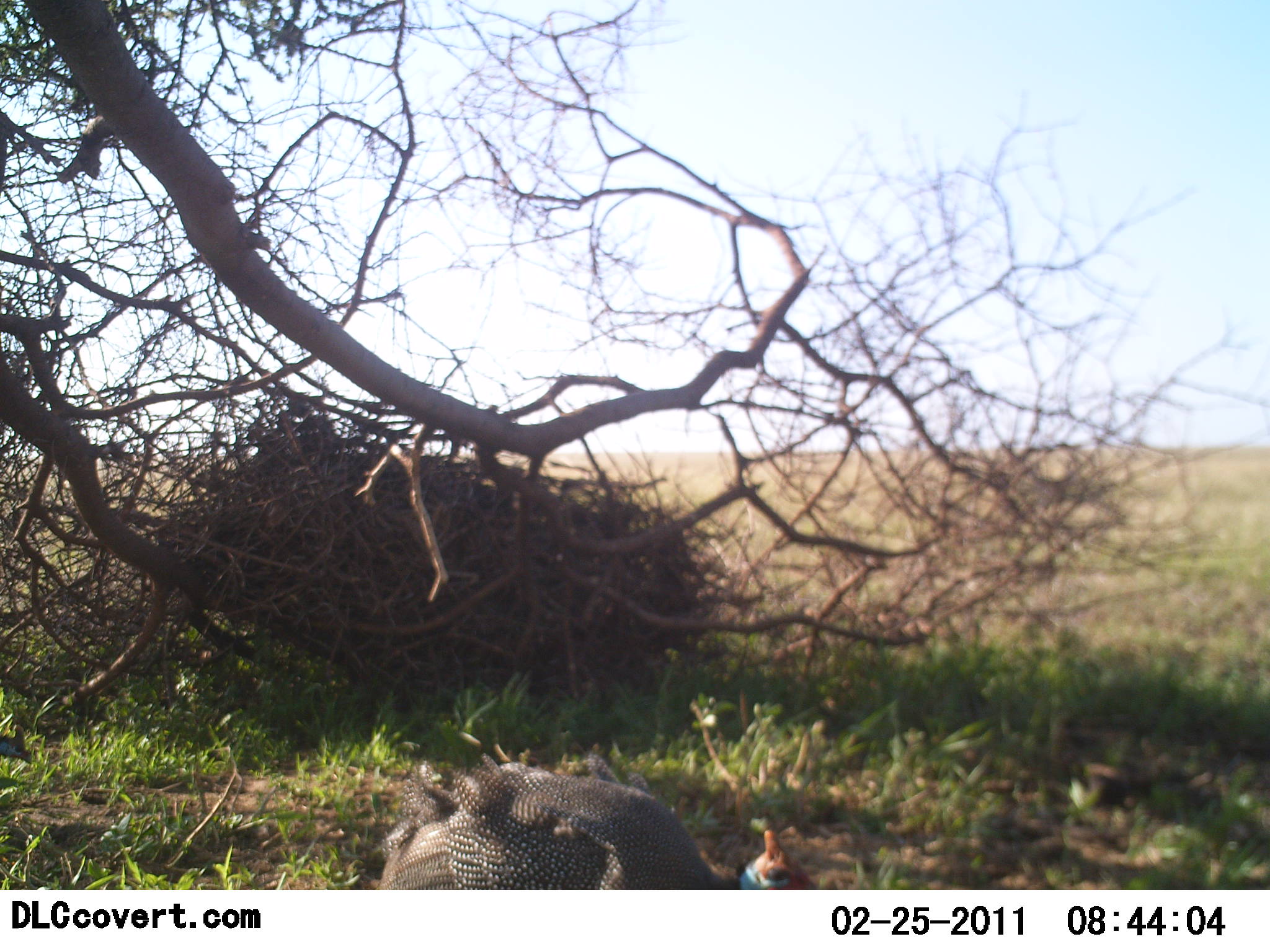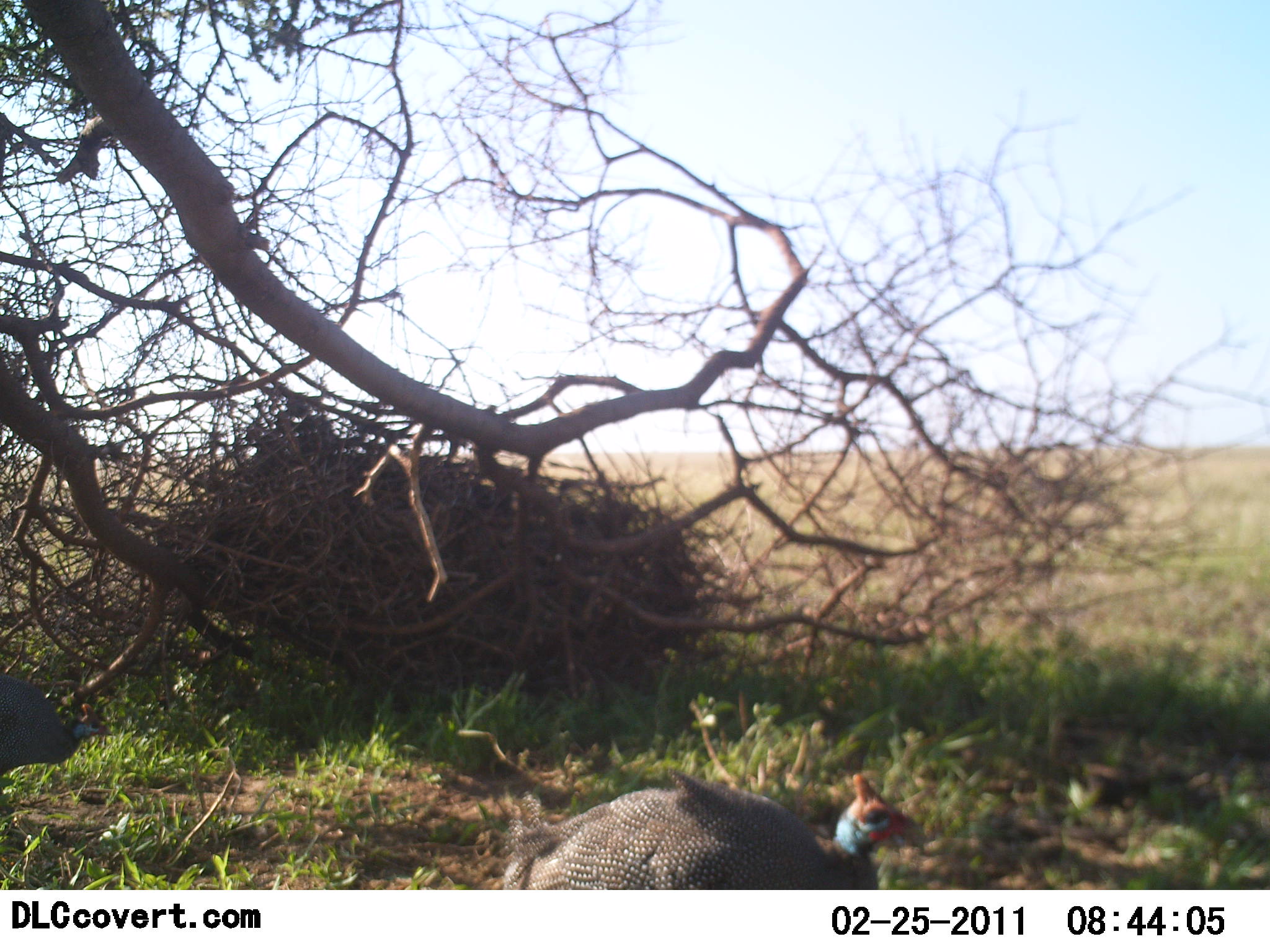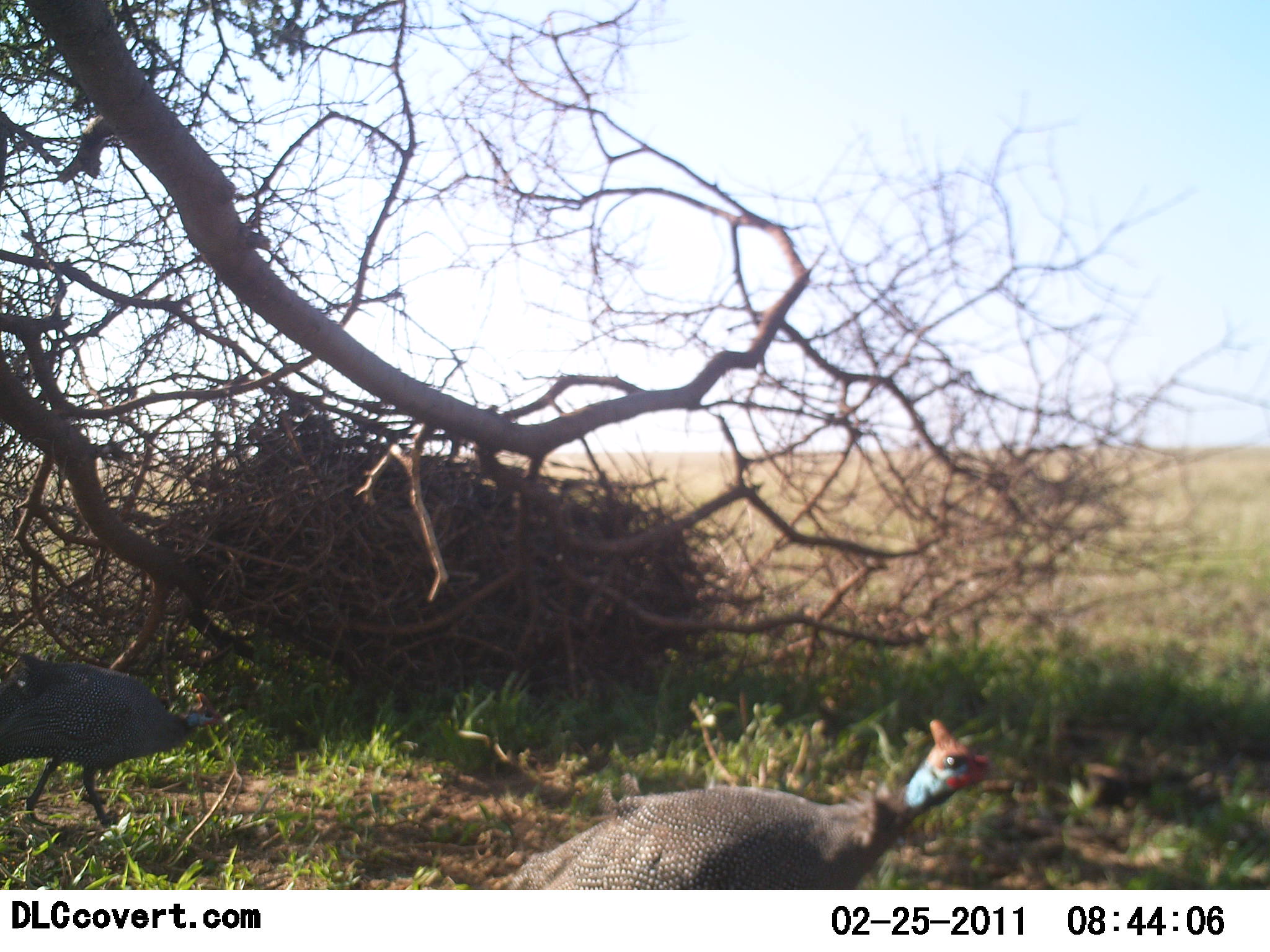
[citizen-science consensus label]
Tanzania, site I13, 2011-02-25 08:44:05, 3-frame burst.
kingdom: Animalia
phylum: Chordata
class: Aves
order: Galliformes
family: Numididae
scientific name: Numididae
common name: guinea fowl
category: guineafowl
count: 2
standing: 0%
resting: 10%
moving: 90%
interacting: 0%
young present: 0%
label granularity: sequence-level